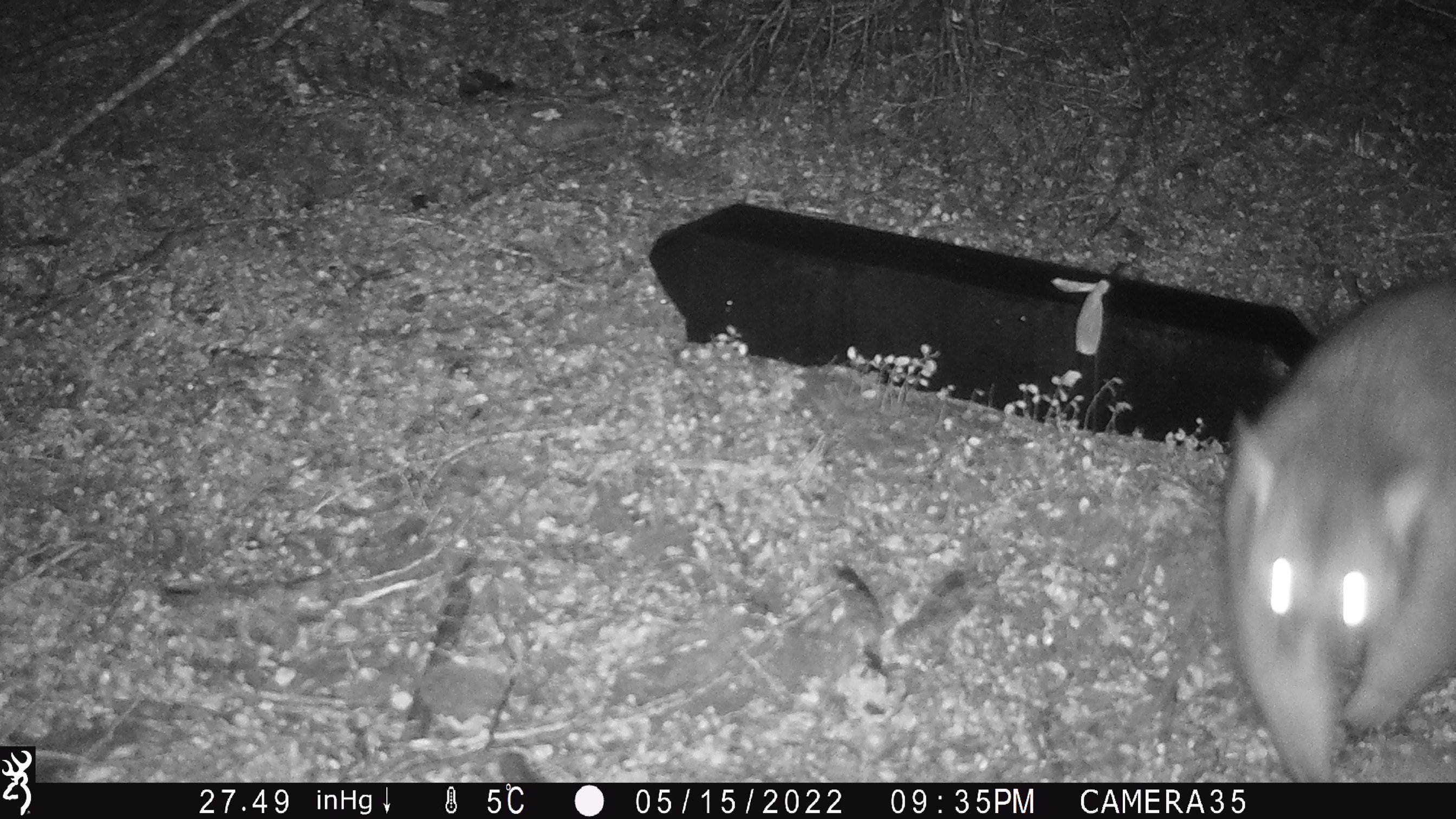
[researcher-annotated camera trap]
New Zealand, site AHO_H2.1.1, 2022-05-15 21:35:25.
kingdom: Animalia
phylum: Chordata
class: Mammalia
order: Diprotodontia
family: Phalangeridae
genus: Trichosurus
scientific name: Trichosurus vulpecula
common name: common brushtail possum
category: possum